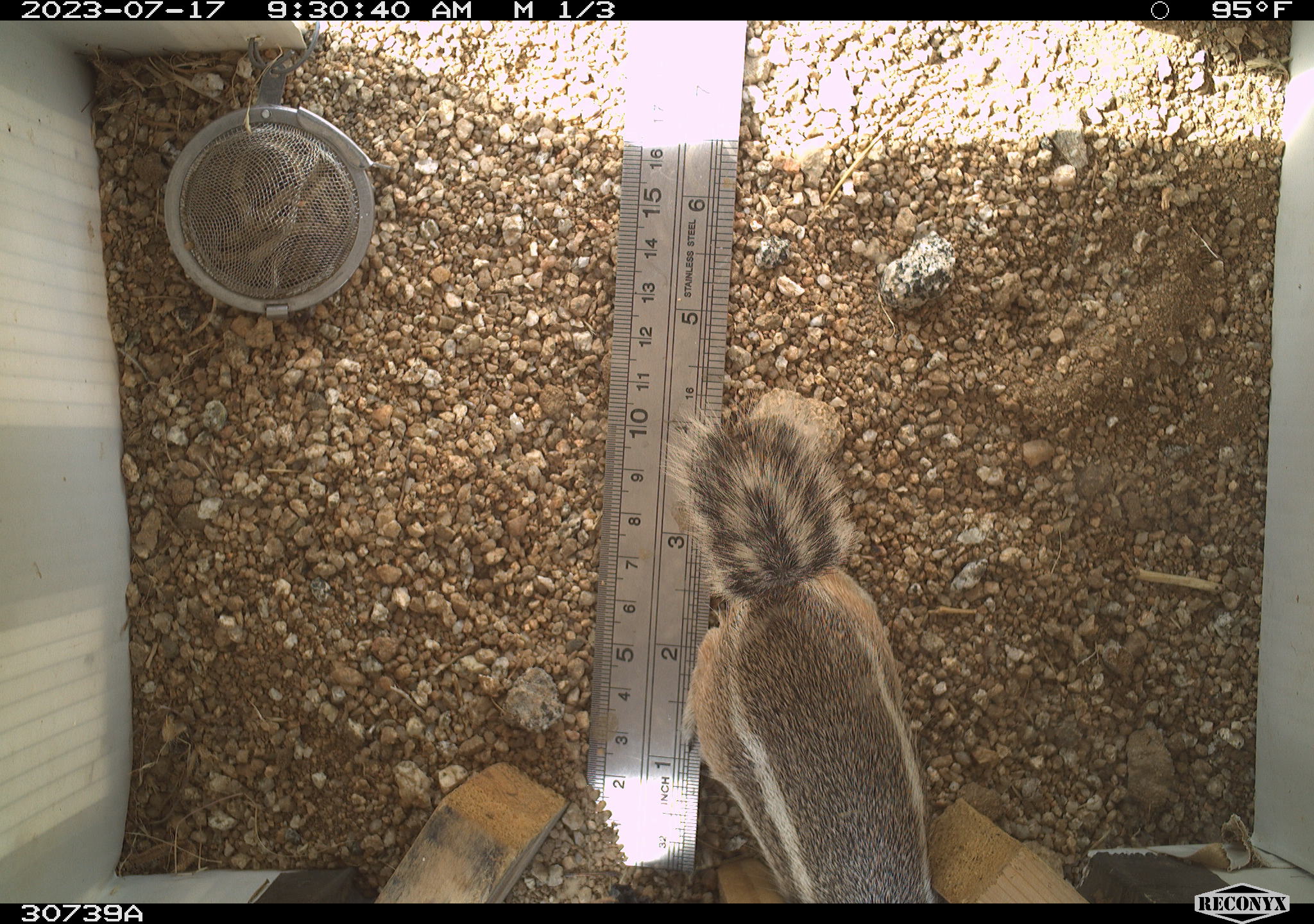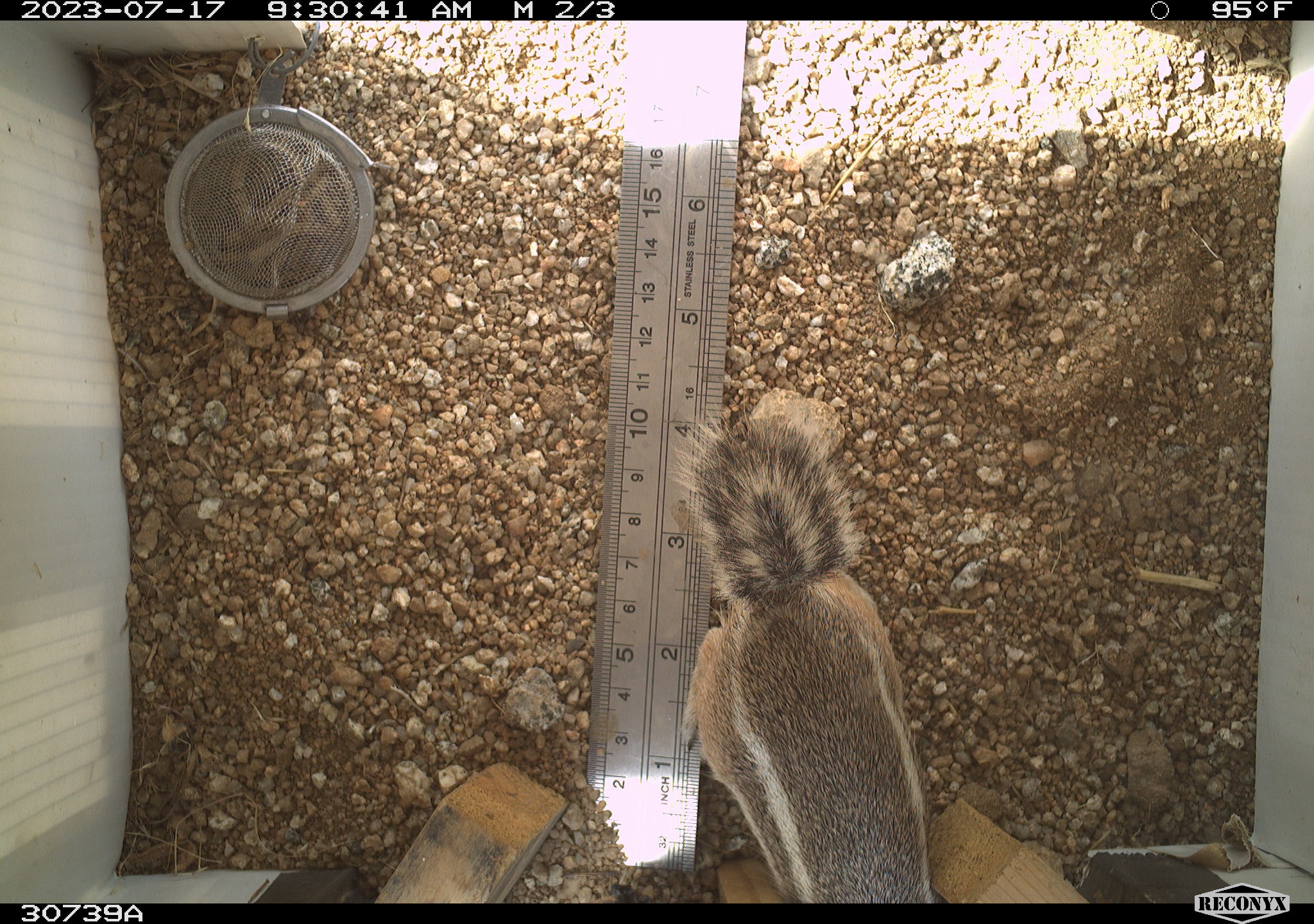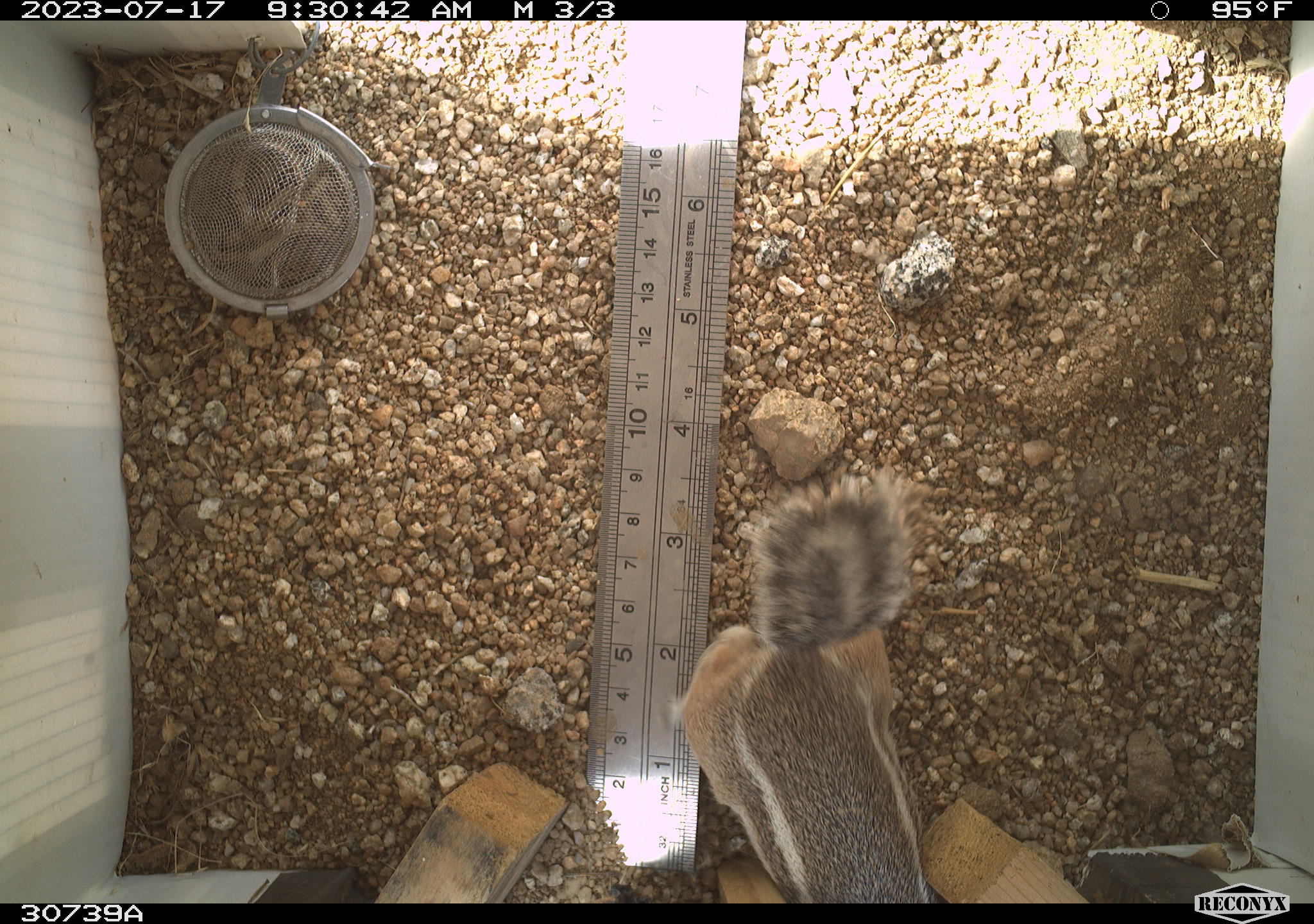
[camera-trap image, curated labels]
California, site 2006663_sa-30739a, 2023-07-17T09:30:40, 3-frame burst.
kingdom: Animalia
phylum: Chordata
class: Mammalia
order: Rodentia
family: Sciuridae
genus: Ammospermophilus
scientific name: Ammospermophilus leucurus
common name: white-tailed antelope squirrel